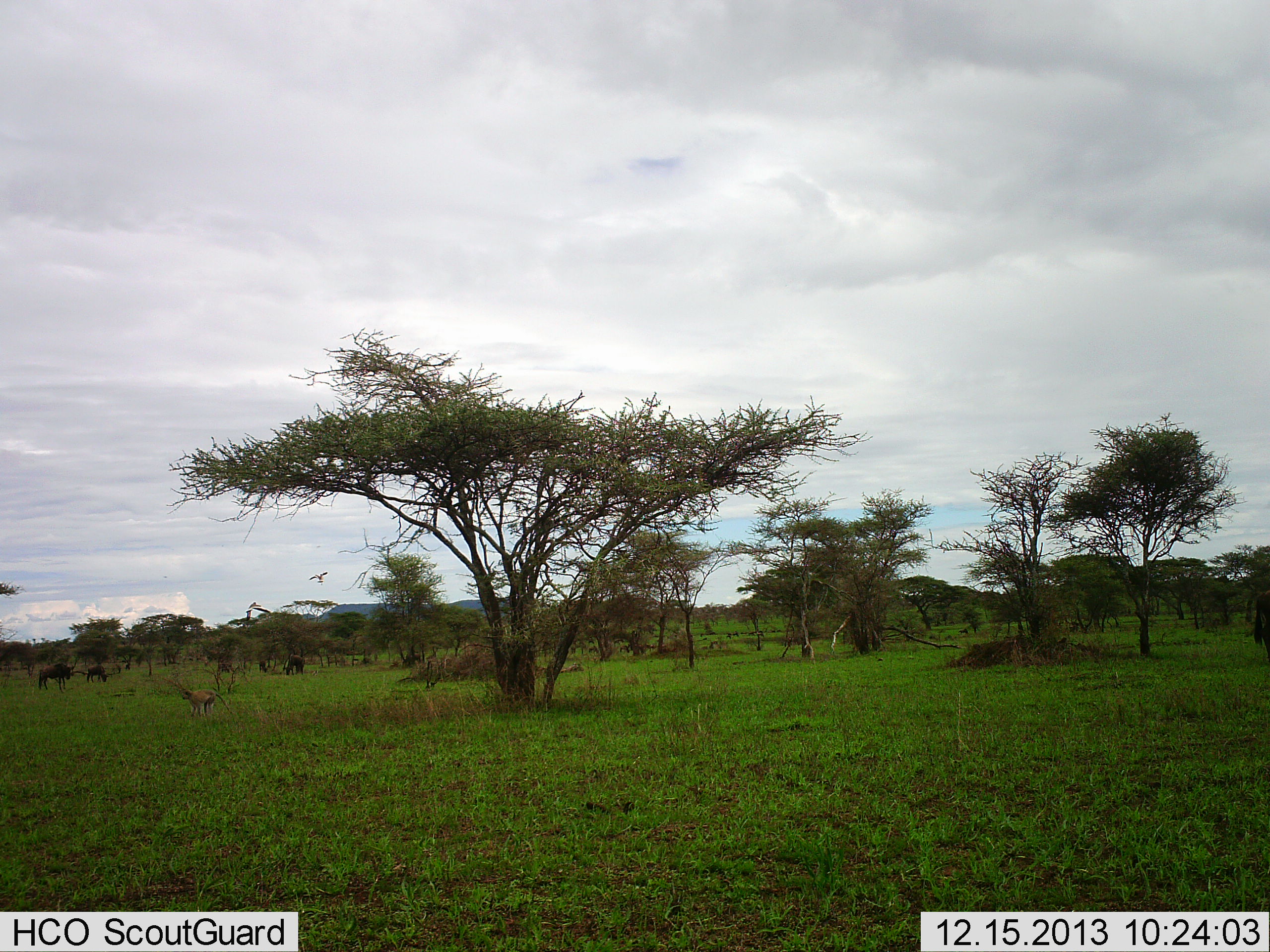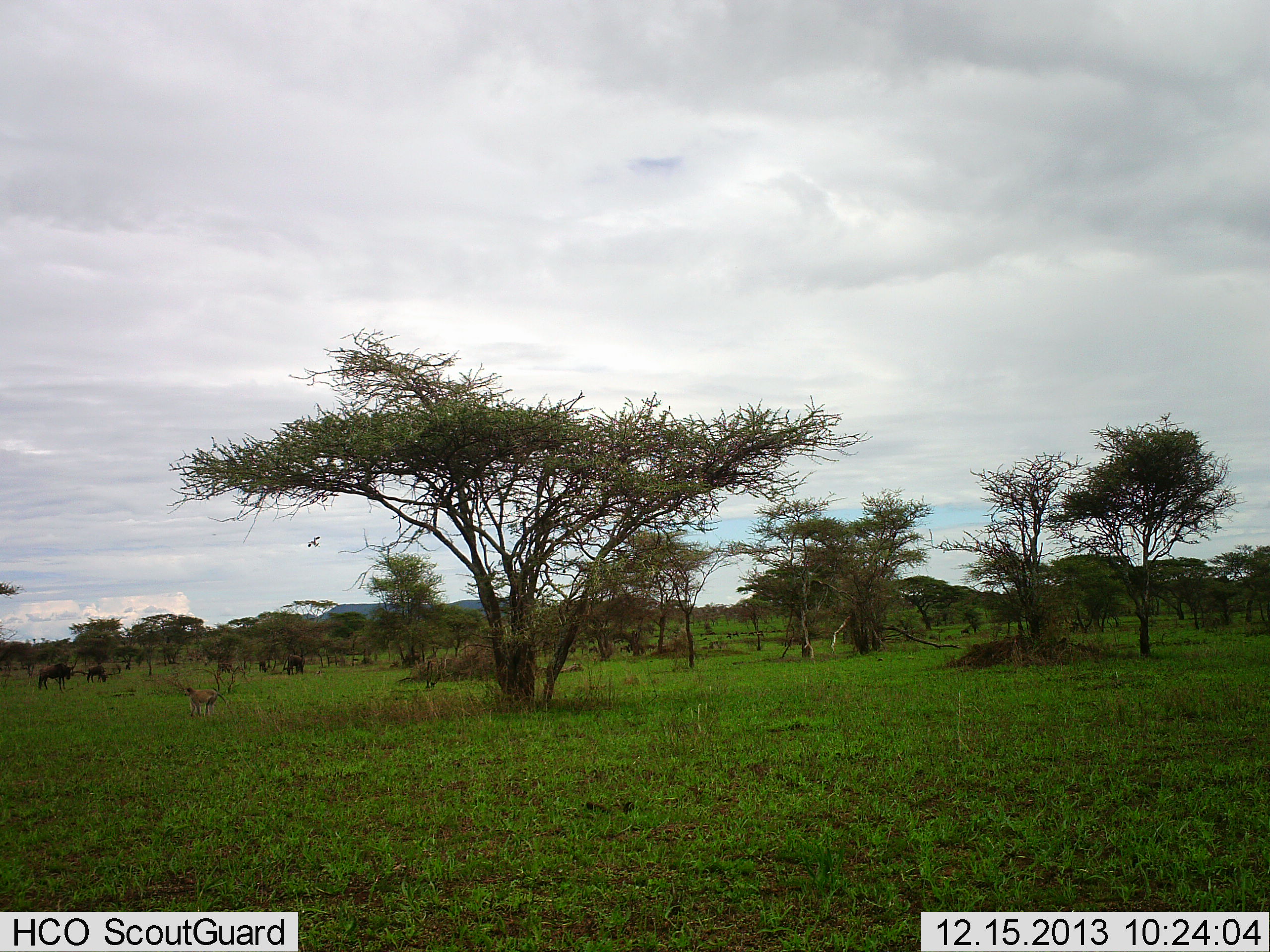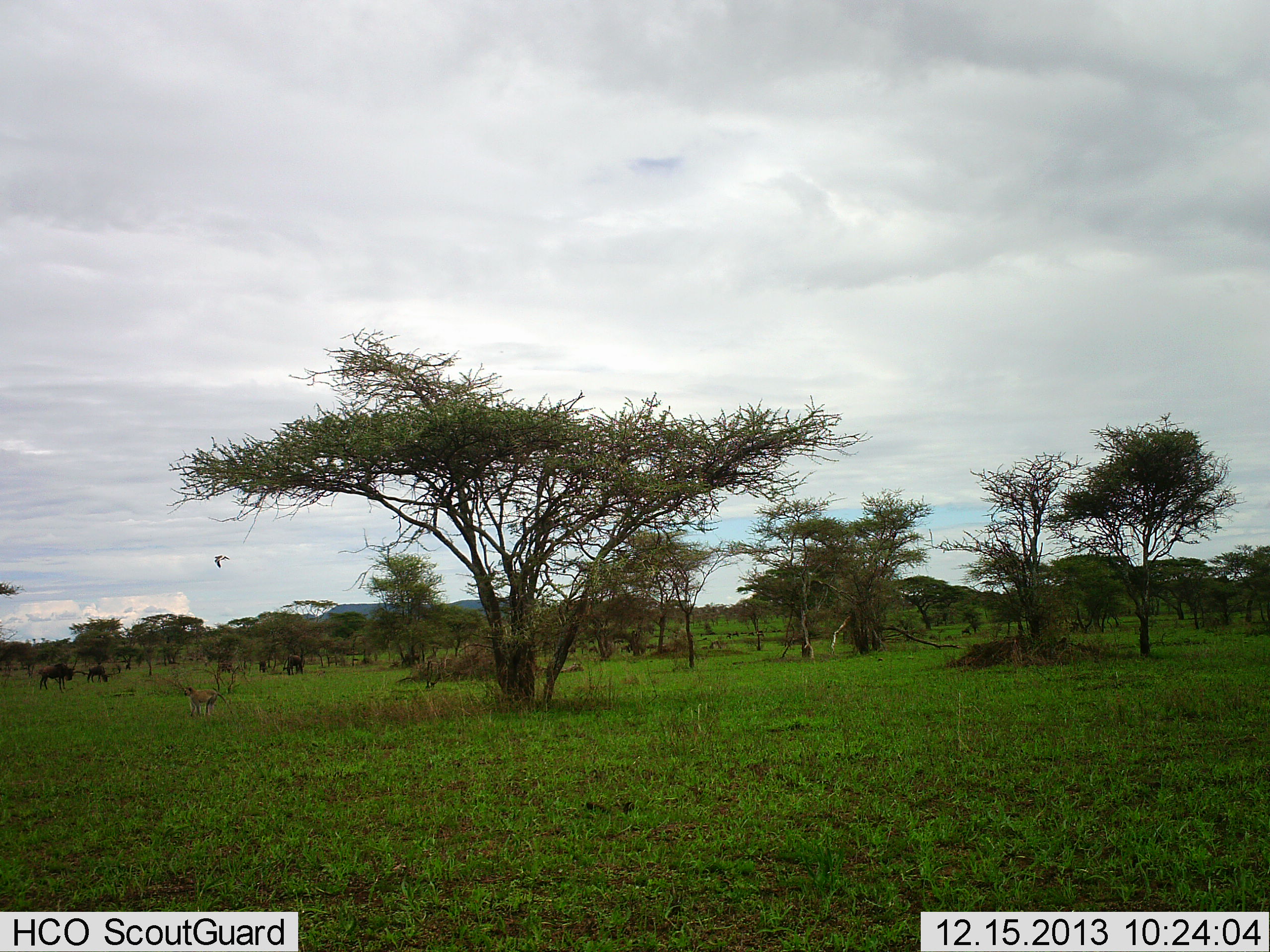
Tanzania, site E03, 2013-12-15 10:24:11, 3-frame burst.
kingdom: Animalia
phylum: Chordata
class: Mammalia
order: Artiodactyla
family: Bovidae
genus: Eudorcas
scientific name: Eudorcas thomsonii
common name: thomson's gazelle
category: gazellethomsons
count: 1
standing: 100%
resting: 0%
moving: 0%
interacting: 0%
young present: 0%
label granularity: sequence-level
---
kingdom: Animalia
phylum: Chordata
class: Aves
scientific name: Aves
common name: bird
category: otherbird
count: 2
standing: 0%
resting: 0%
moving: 100%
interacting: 0%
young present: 0%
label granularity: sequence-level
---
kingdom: Animalia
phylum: Chordata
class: Mammalia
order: Artiodactyla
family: Bovidae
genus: Connochaetes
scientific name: Connochaetes taurinus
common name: blue wildebeest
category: wildebeest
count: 4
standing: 64%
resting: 0%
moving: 14%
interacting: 0%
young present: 0%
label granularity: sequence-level